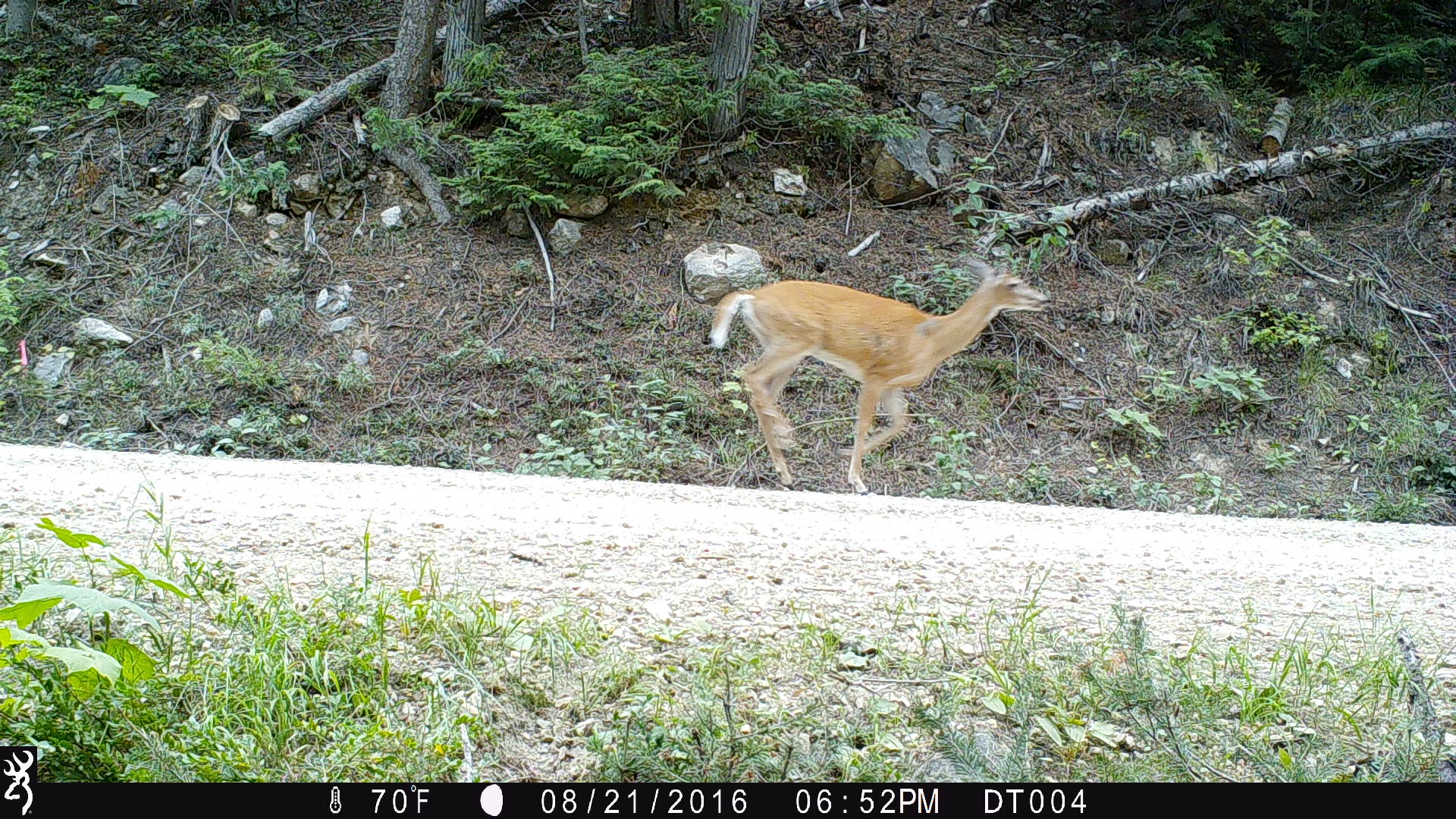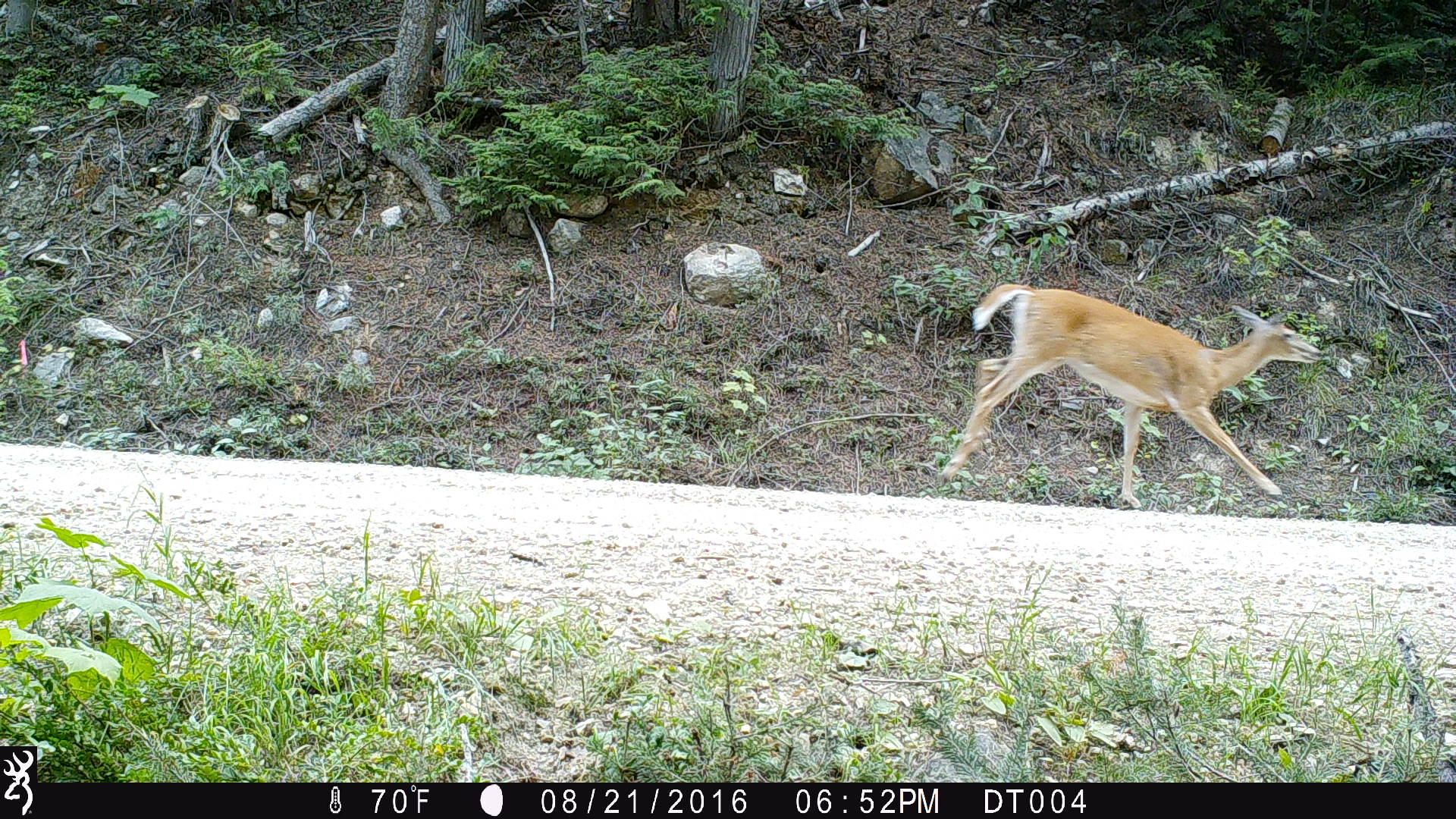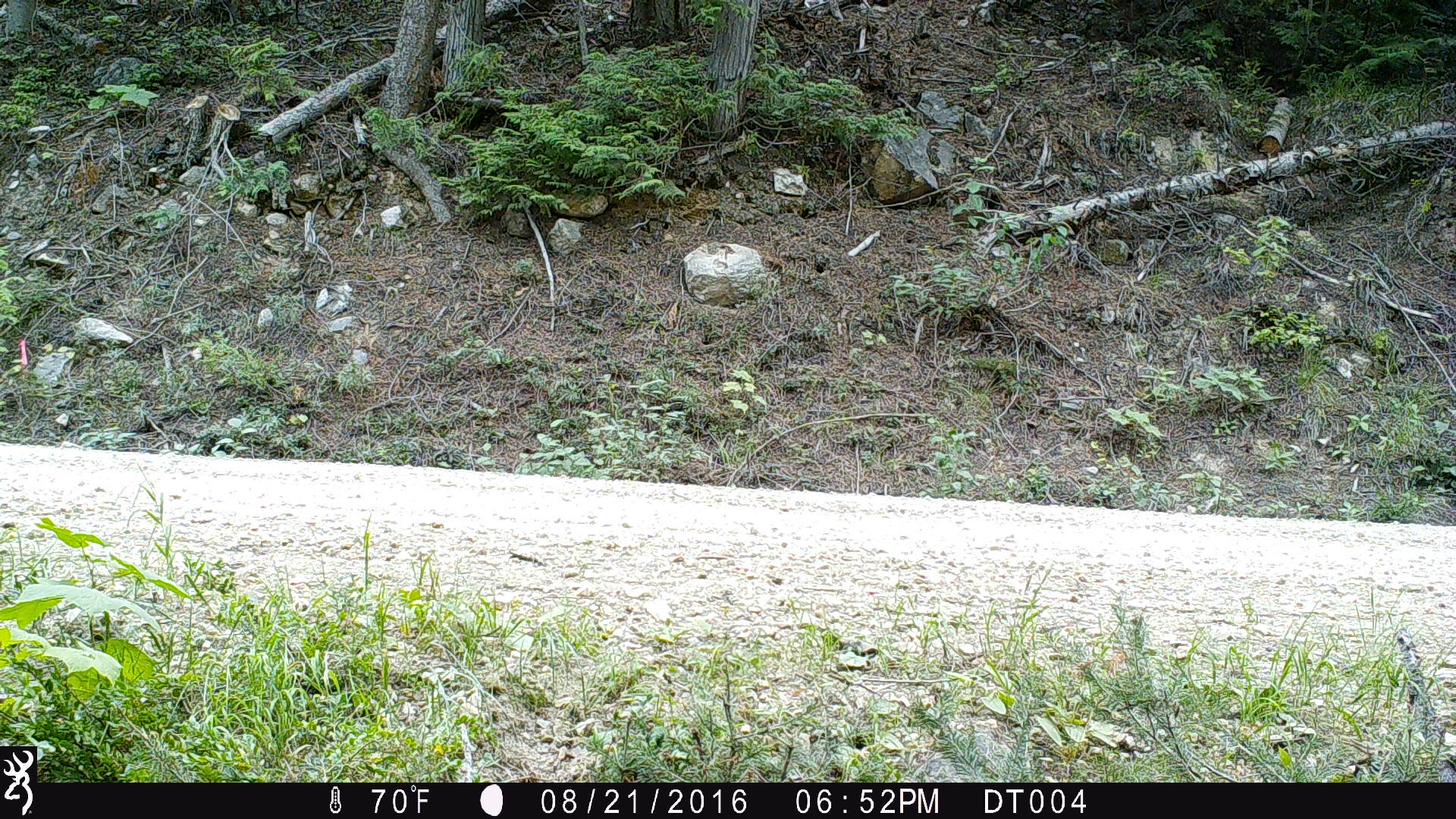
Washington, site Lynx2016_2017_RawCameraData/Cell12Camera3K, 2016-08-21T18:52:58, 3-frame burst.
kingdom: Animalia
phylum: Chordata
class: Mammalia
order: Artiodactyla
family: Cervidae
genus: Odocoileus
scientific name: Odocoileus virginianus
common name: white-tailed deer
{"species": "Odocoileus virginianus (white-tailed deer)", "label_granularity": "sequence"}